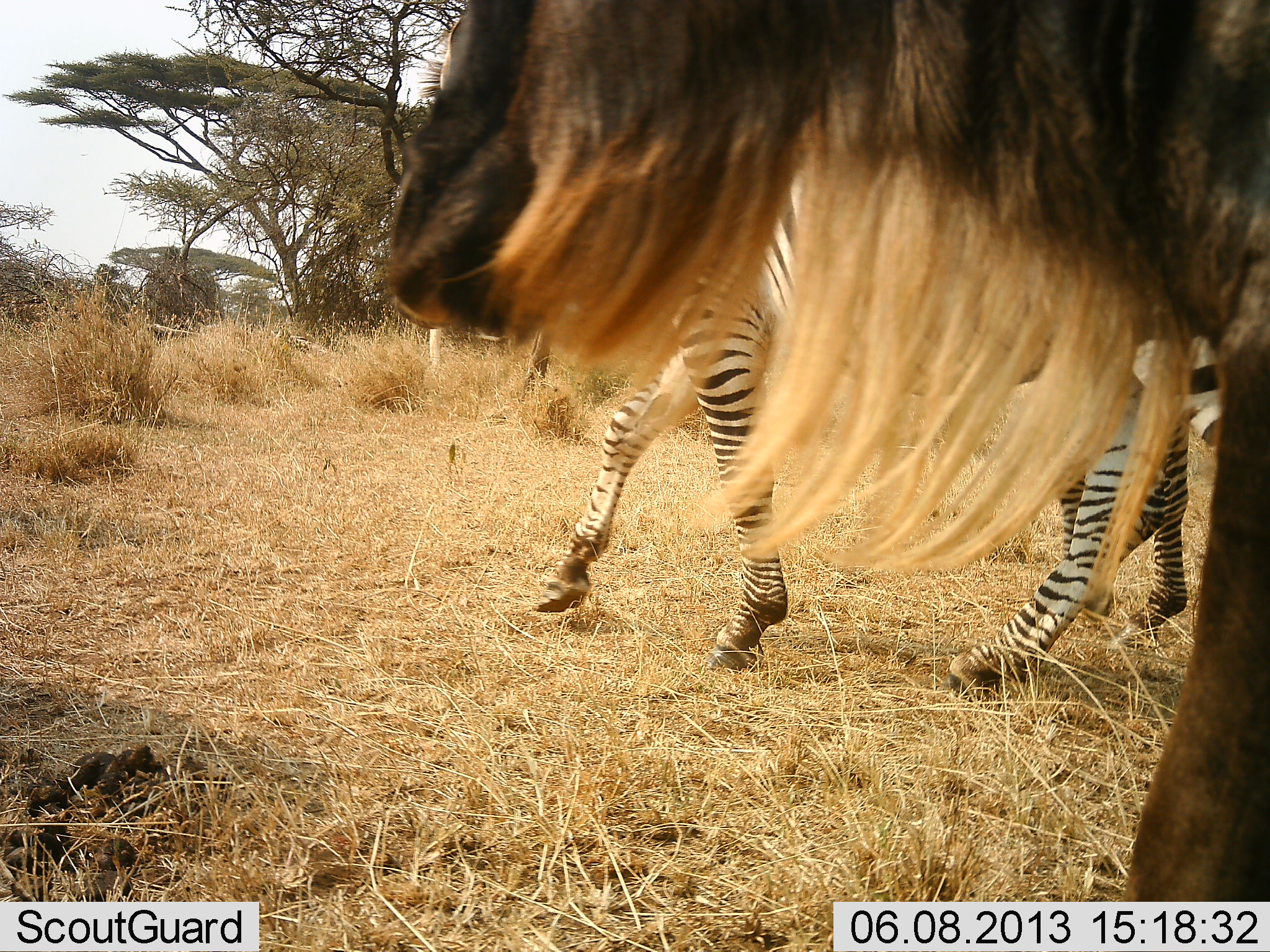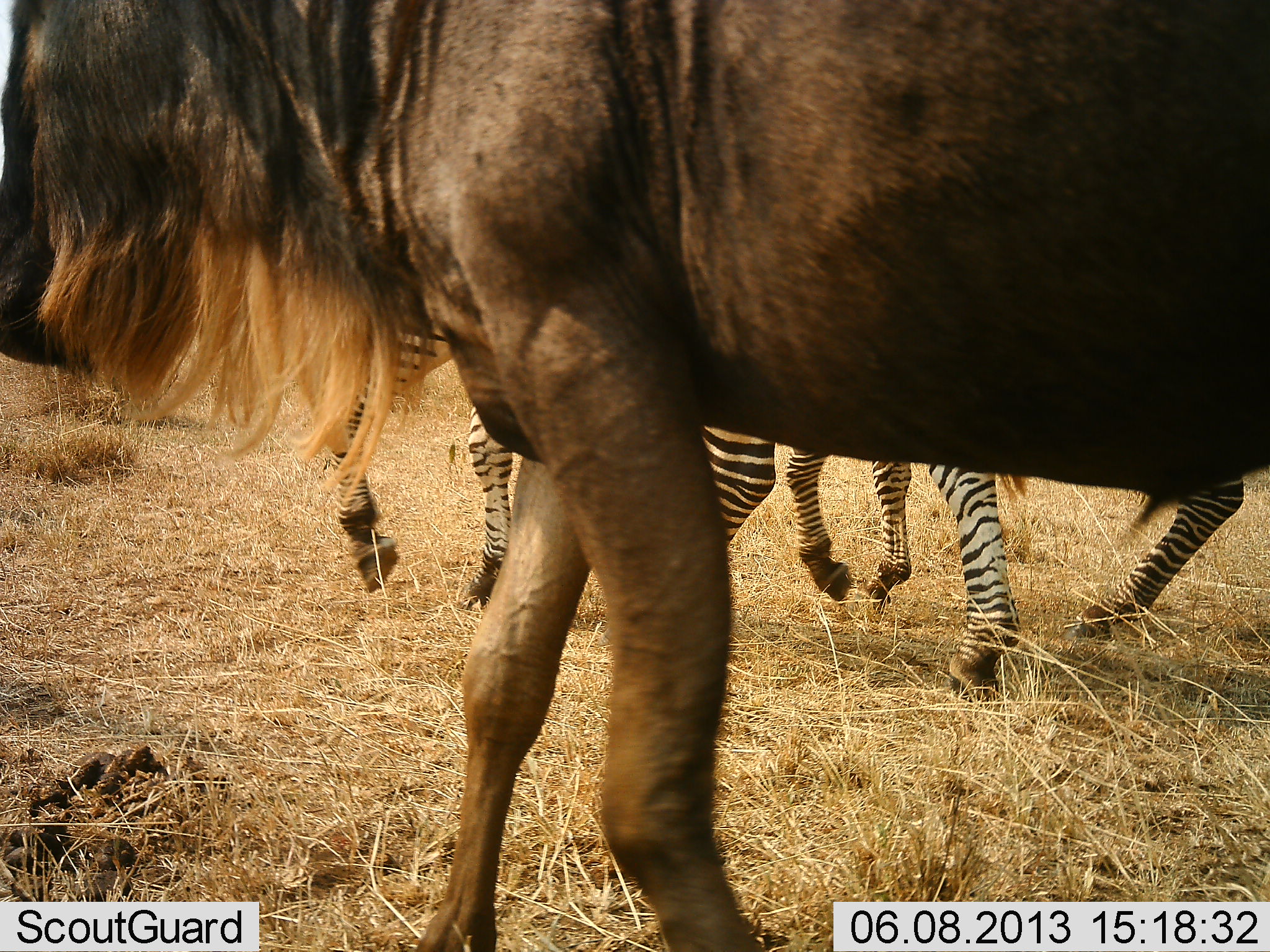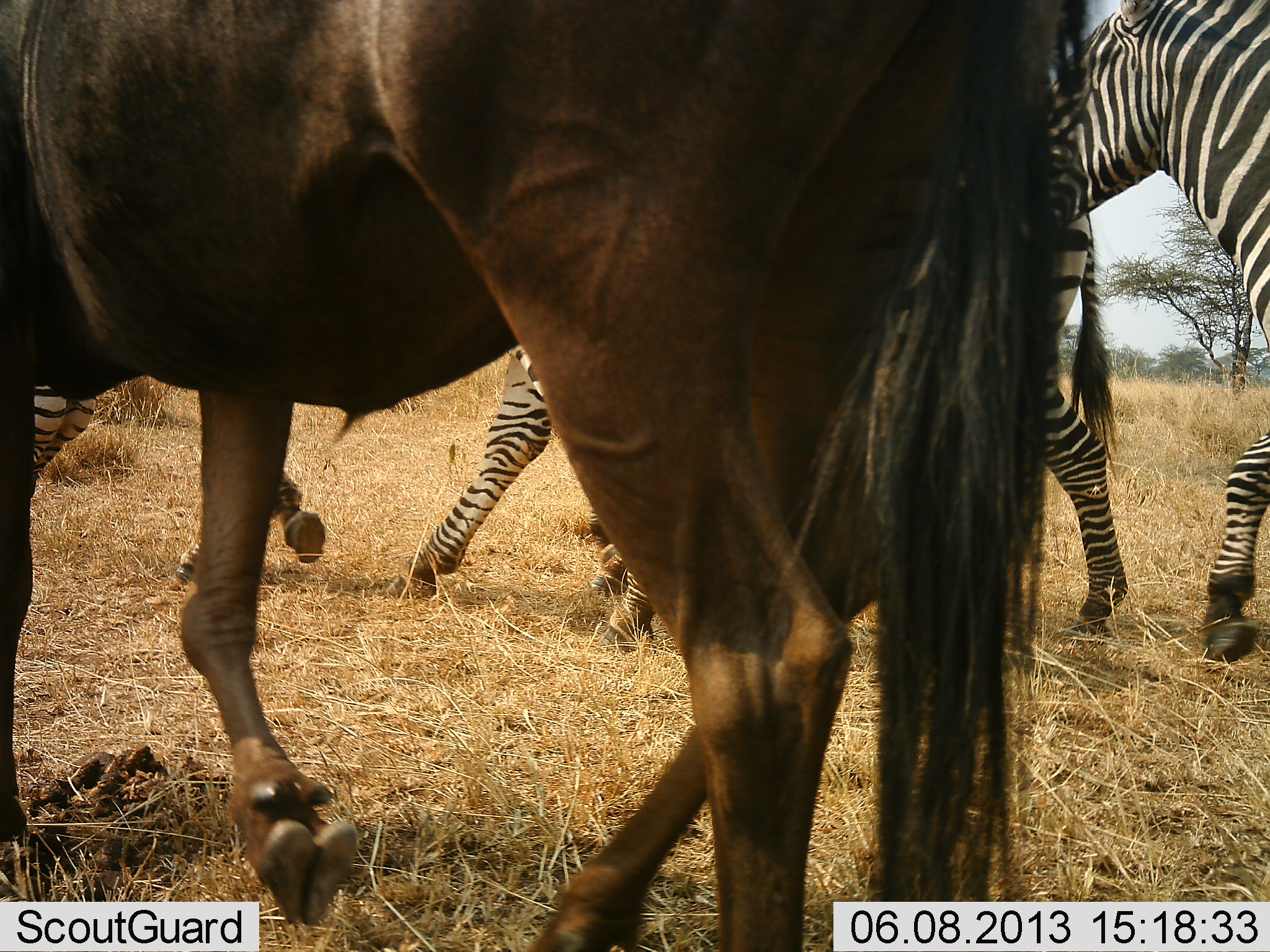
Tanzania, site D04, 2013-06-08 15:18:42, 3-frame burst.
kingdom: Animalia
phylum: Chordata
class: Mammalia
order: Artiodactyla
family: Bovidae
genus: Connochaetes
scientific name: Connochaetes taurinus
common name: blue wildebeest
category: wildebeest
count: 1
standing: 18%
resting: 0%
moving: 88%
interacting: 0%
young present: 0%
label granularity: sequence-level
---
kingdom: Animalia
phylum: Chordata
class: Mammalia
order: Perissodactyla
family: Equidae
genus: Equus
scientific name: Equus quagga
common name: plains zebra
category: zebra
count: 2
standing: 11%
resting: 0%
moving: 94%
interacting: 0%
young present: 6%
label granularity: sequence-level